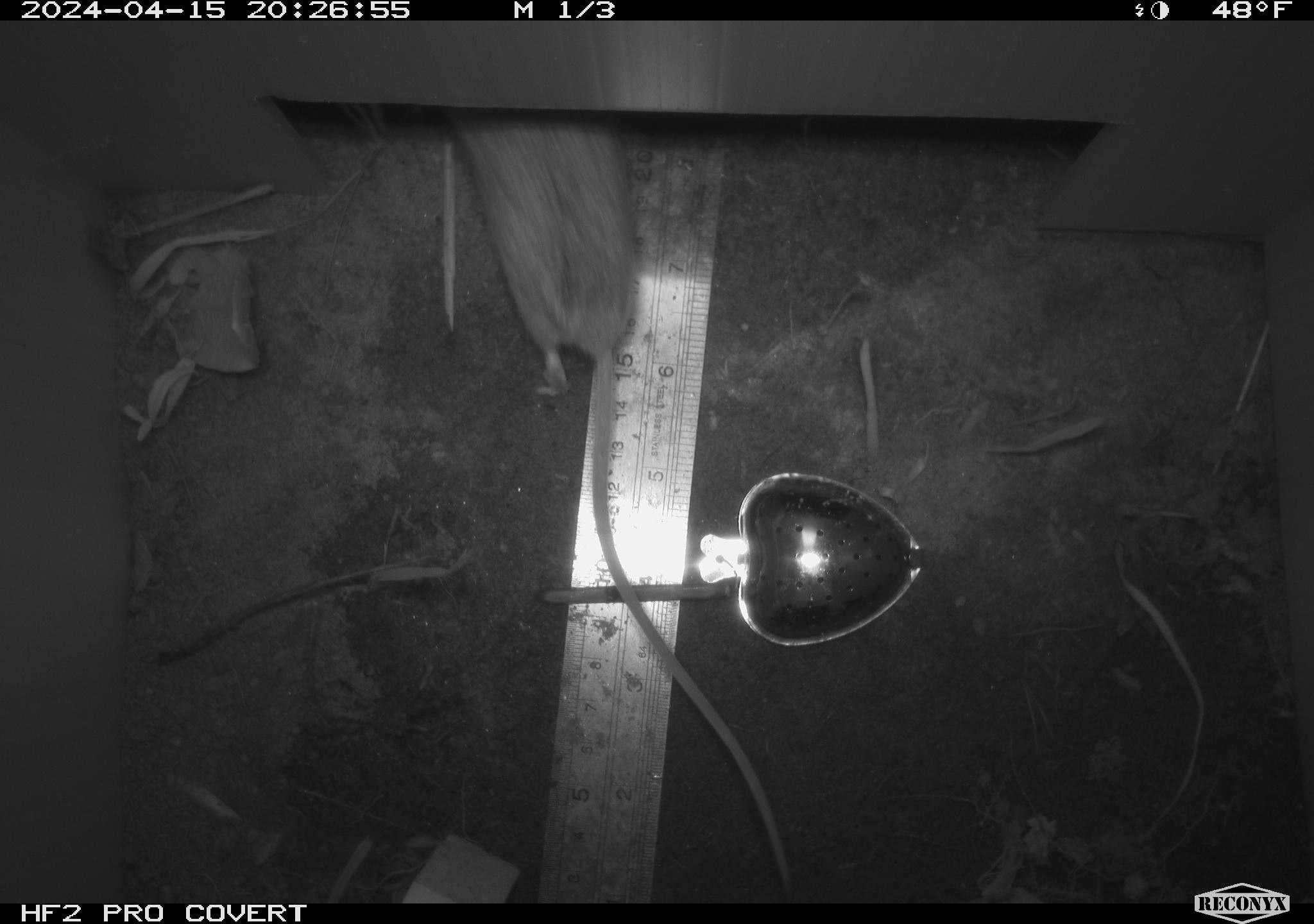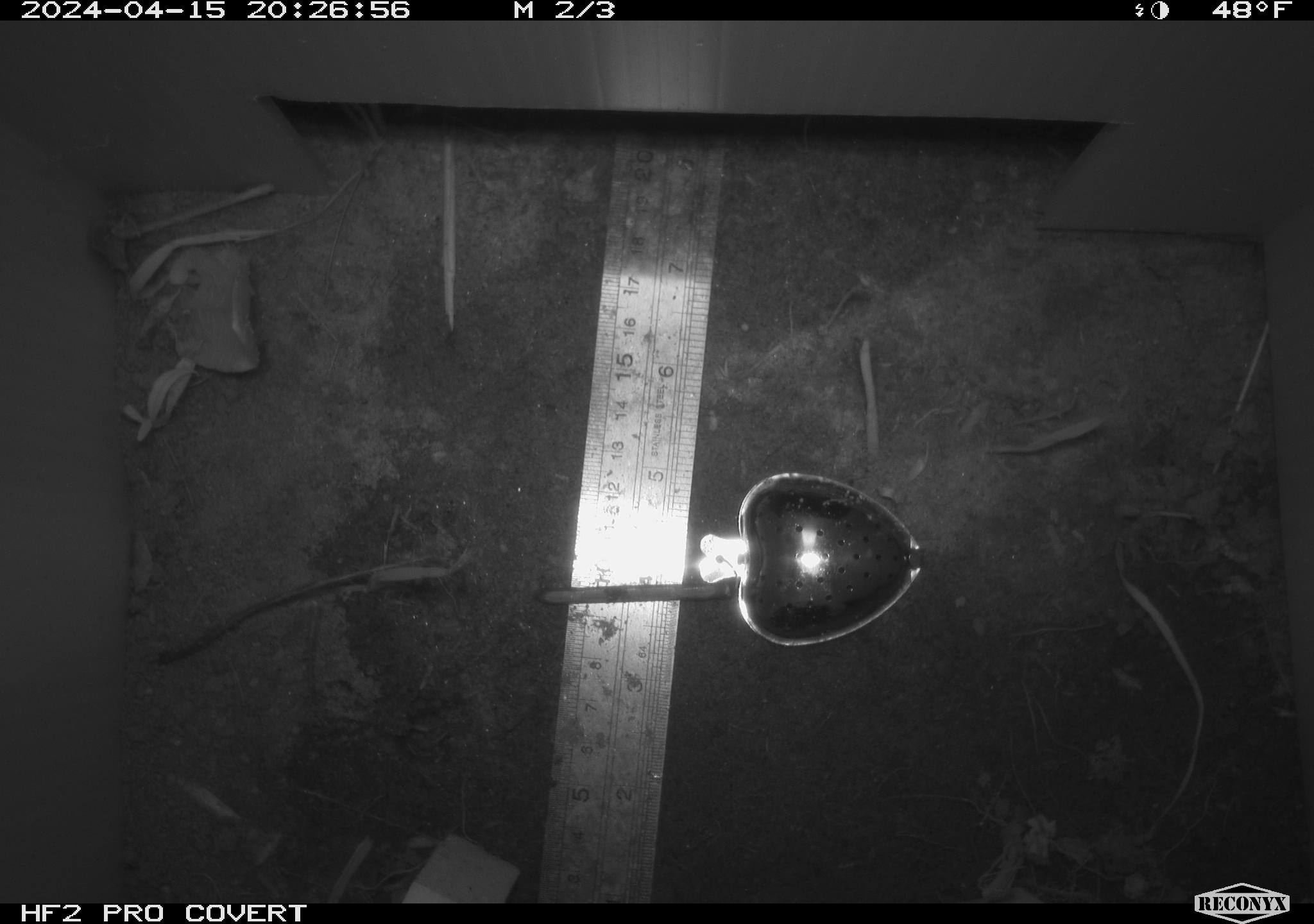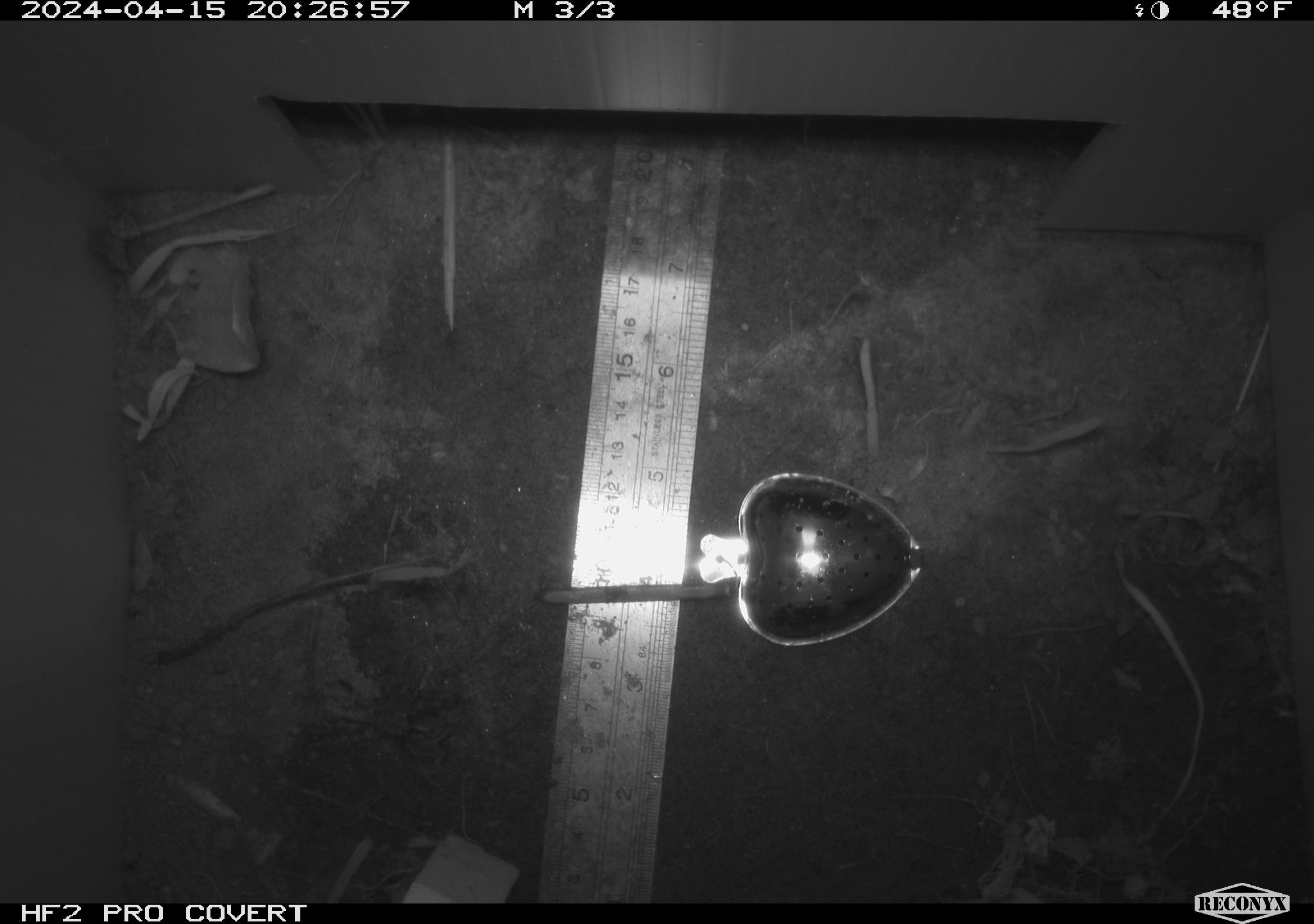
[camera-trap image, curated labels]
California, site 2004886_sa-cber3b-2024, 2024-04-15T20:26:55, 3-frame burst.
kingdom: Animalia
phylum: Chordata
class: Mammalia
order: Rodentia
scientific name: Rodentia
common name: mouse species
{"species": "mouse species (Rodentia)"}